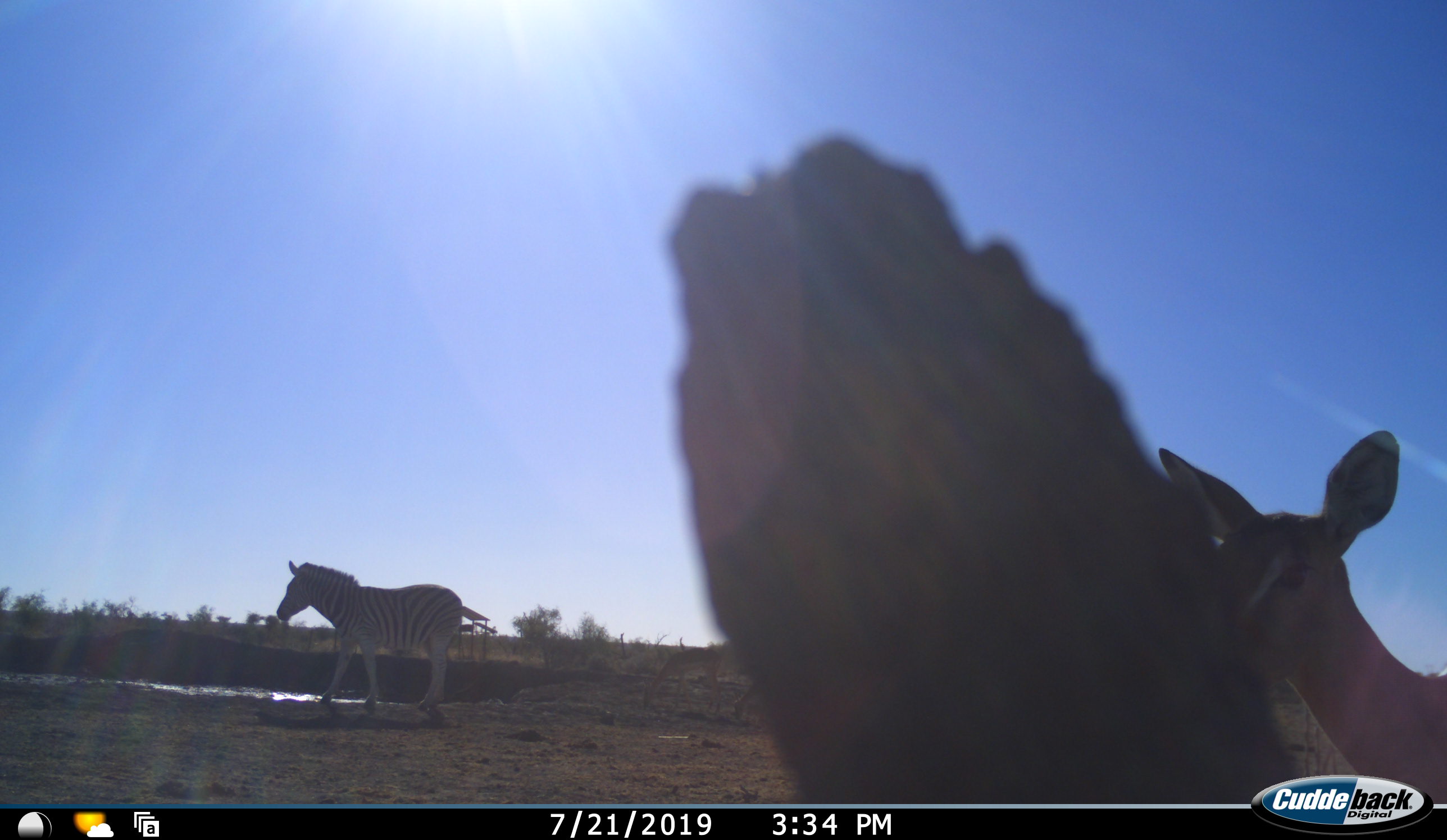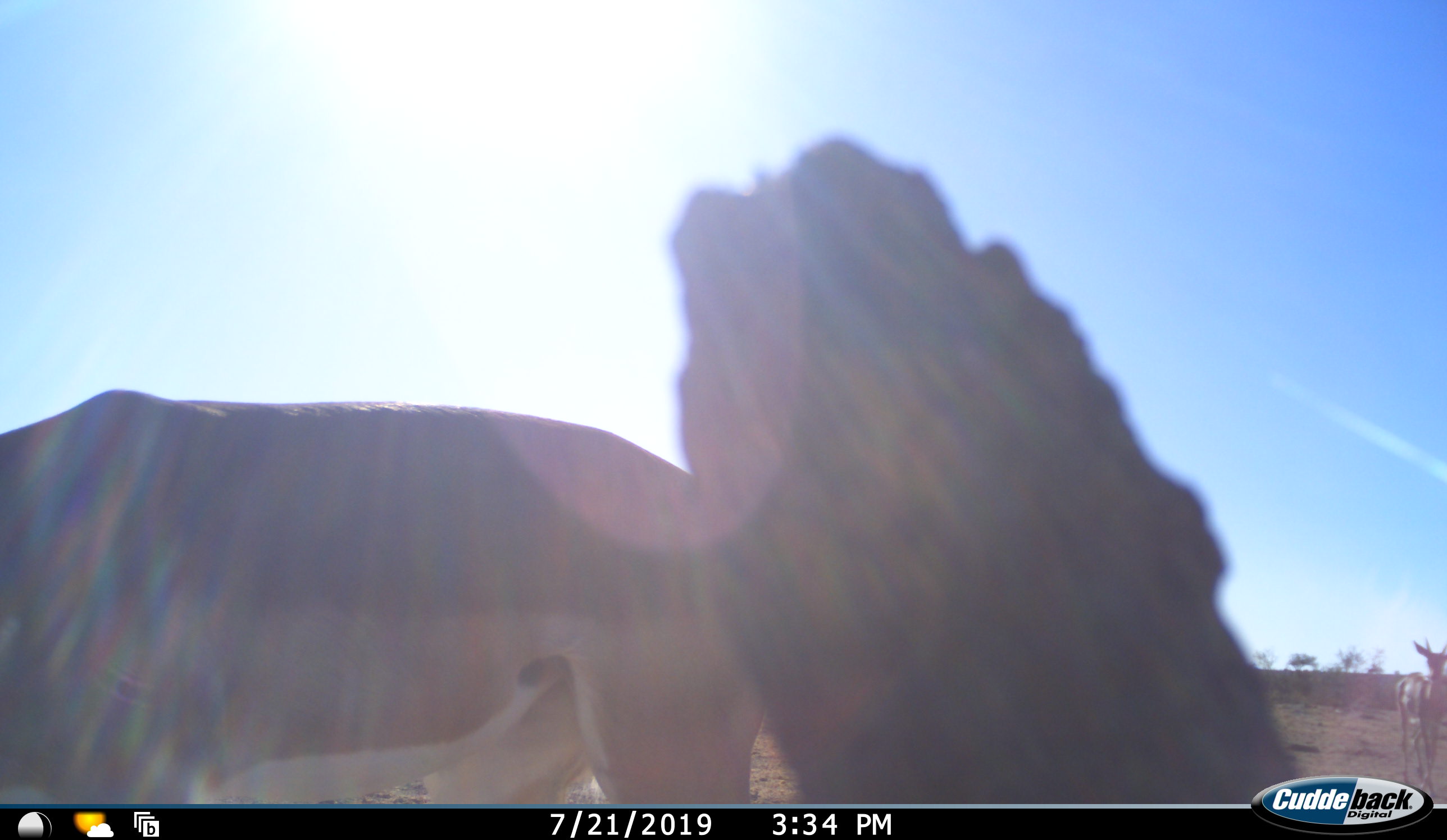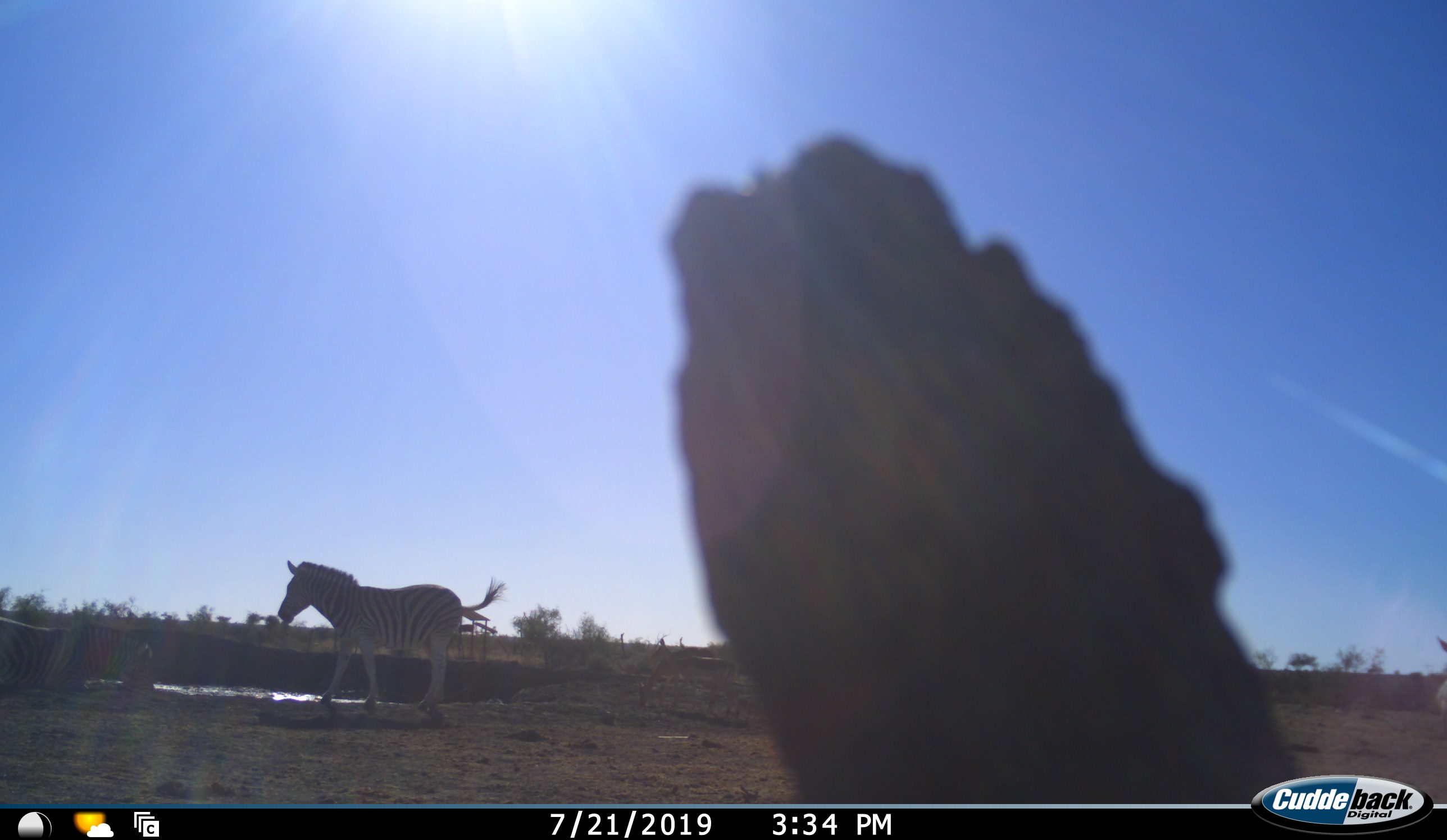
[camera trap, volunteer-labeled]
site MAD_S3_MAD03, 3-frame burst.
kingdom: Animalia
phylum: Chordata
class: Mammalia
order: Artiodactyla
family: Bovidae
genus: Aepyceros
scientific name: Aepyceros melampus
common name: impala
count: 1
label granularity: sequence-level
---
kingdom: Animalia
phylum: Chordata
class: Mammalia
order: Perissodactyla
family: Equidae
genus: Equus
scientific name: Equus quagga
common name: plains zebra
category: zebraplains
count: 1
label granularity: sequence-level